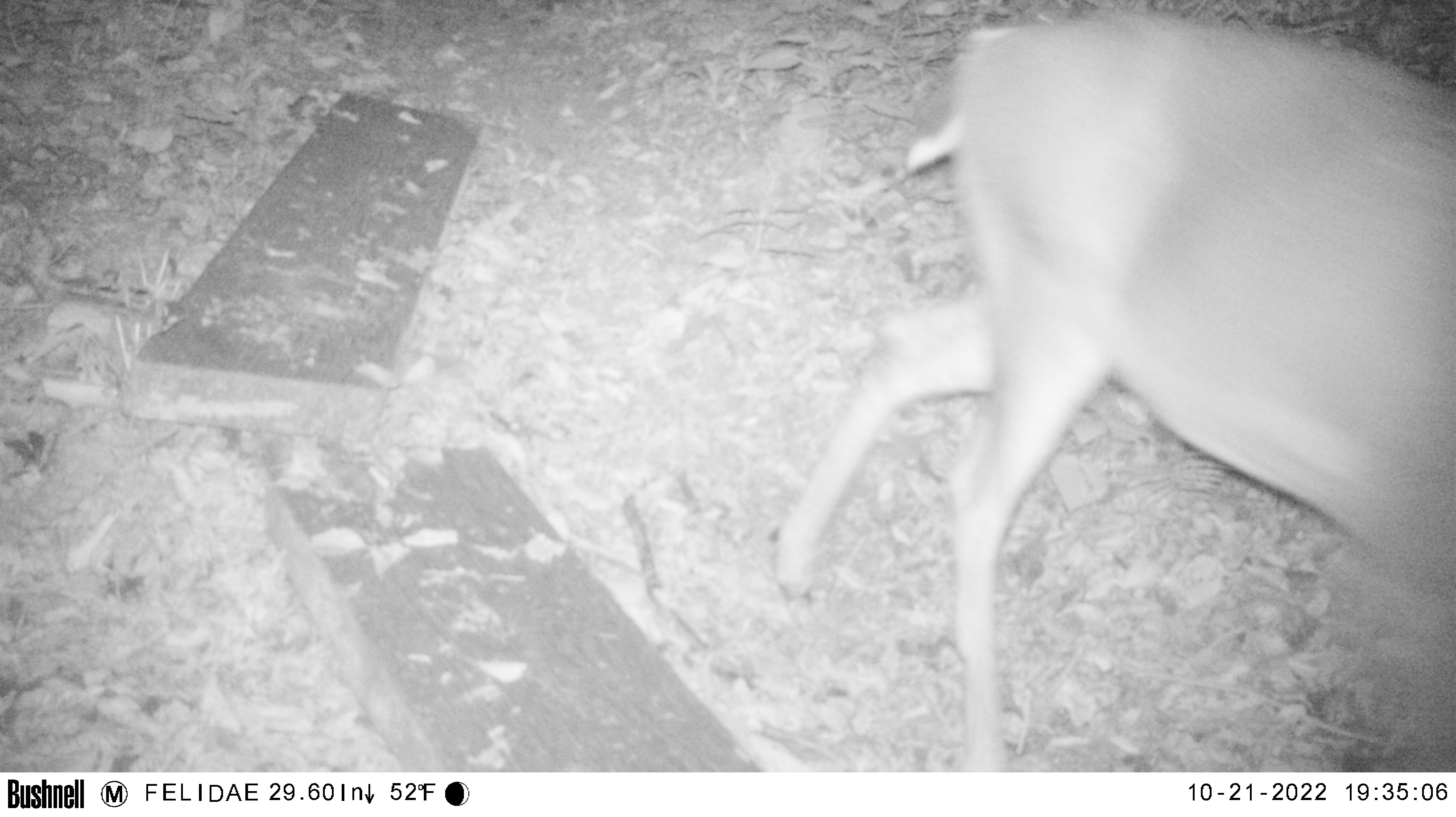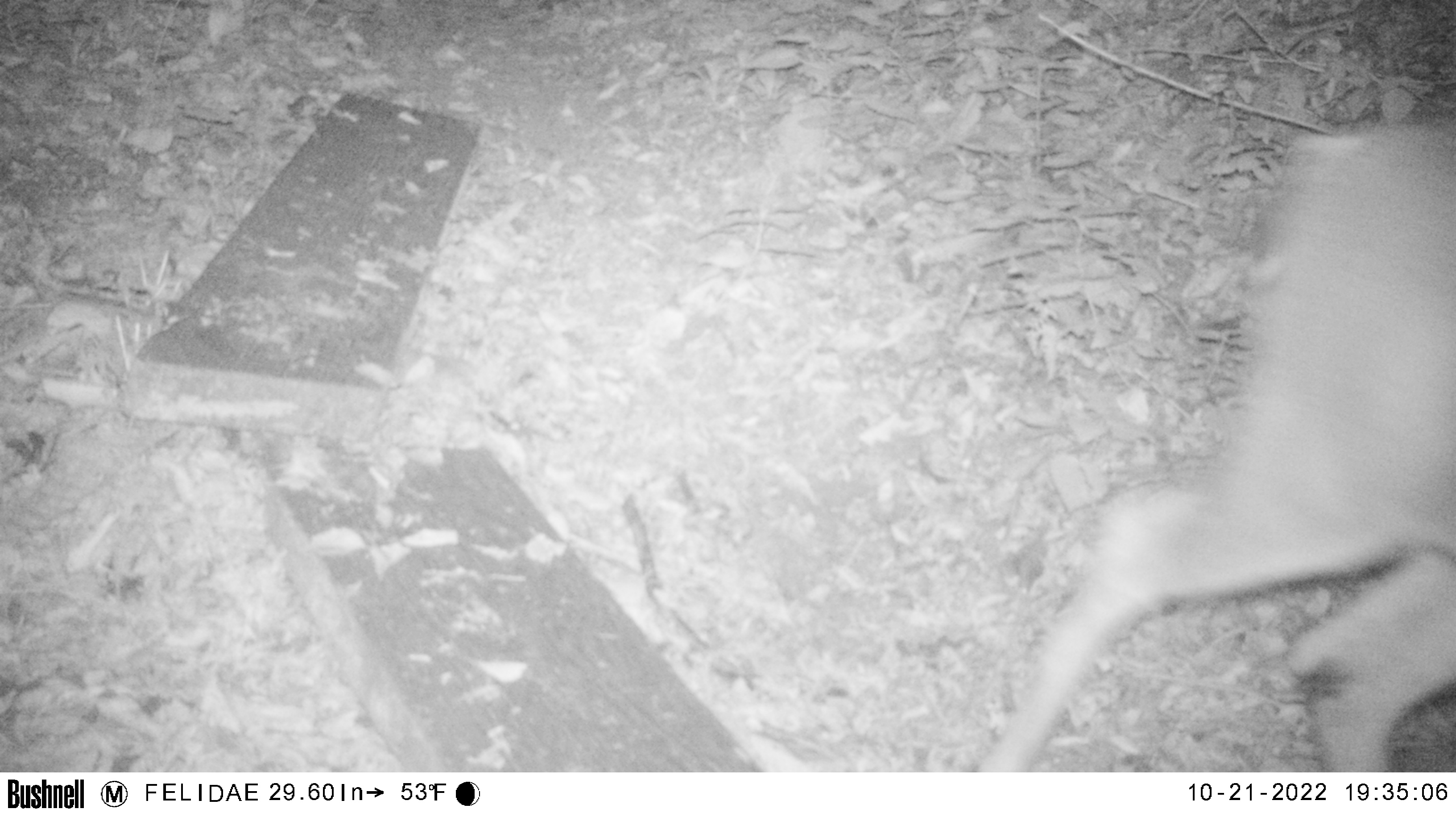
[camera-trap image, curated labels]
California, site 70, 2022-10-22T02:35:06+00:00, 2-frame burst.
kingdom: Animalia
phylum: Chordata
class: Mammalia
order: Artiodactyla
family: Cervidae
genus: Odocoileus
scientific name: Odocoileus hemionus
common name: mule deer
Mule deer (Odocoileus hemionus).